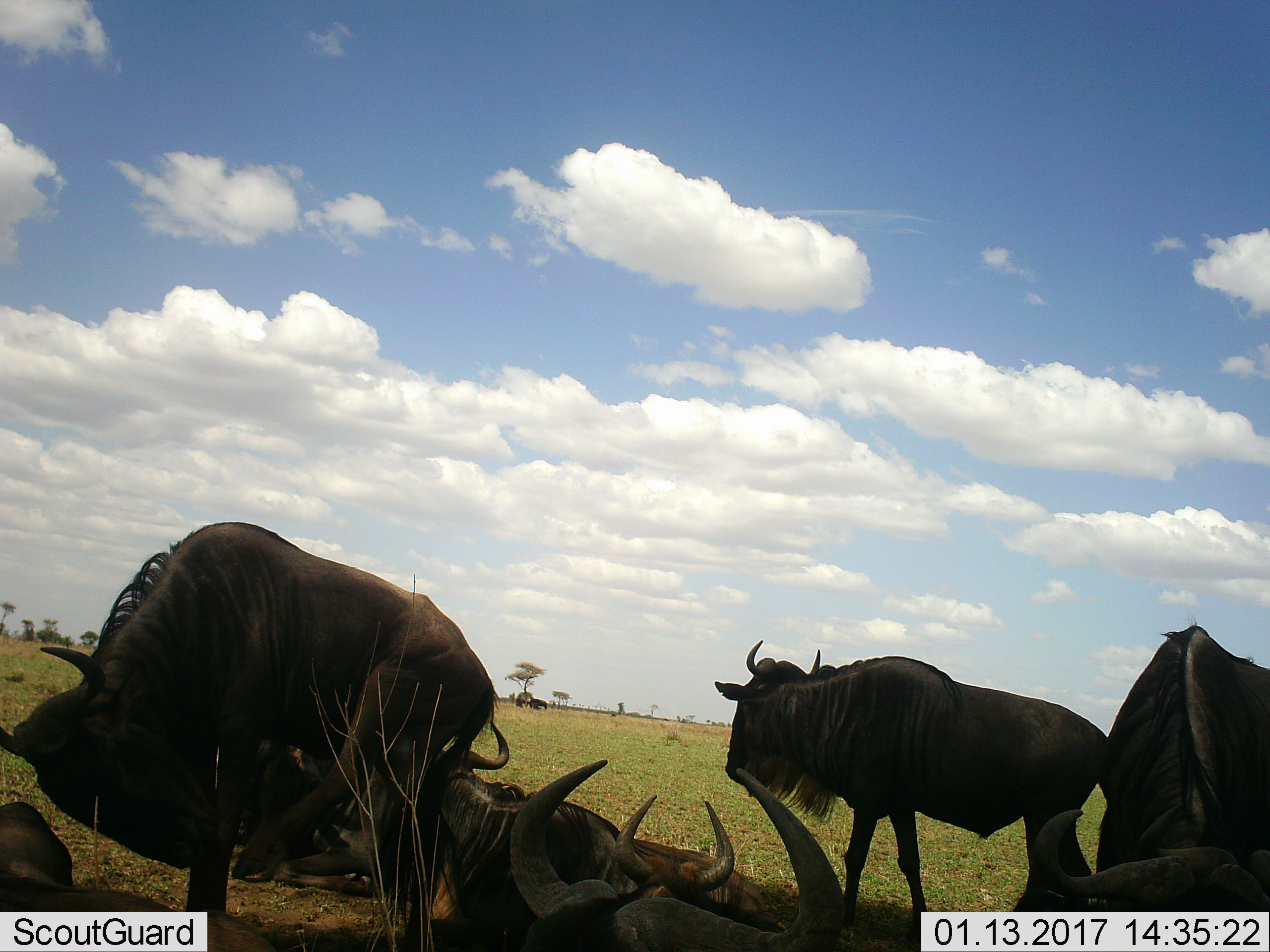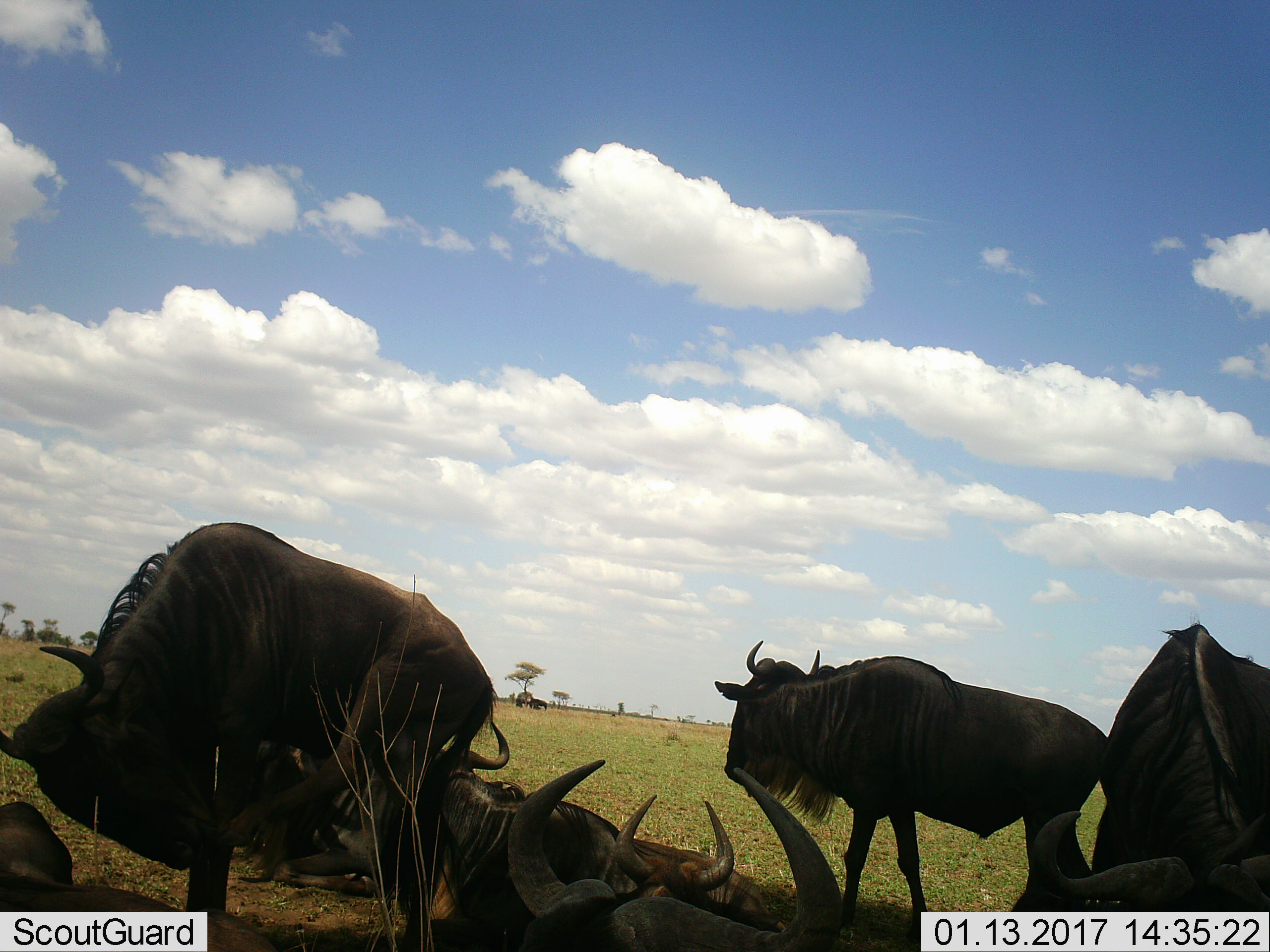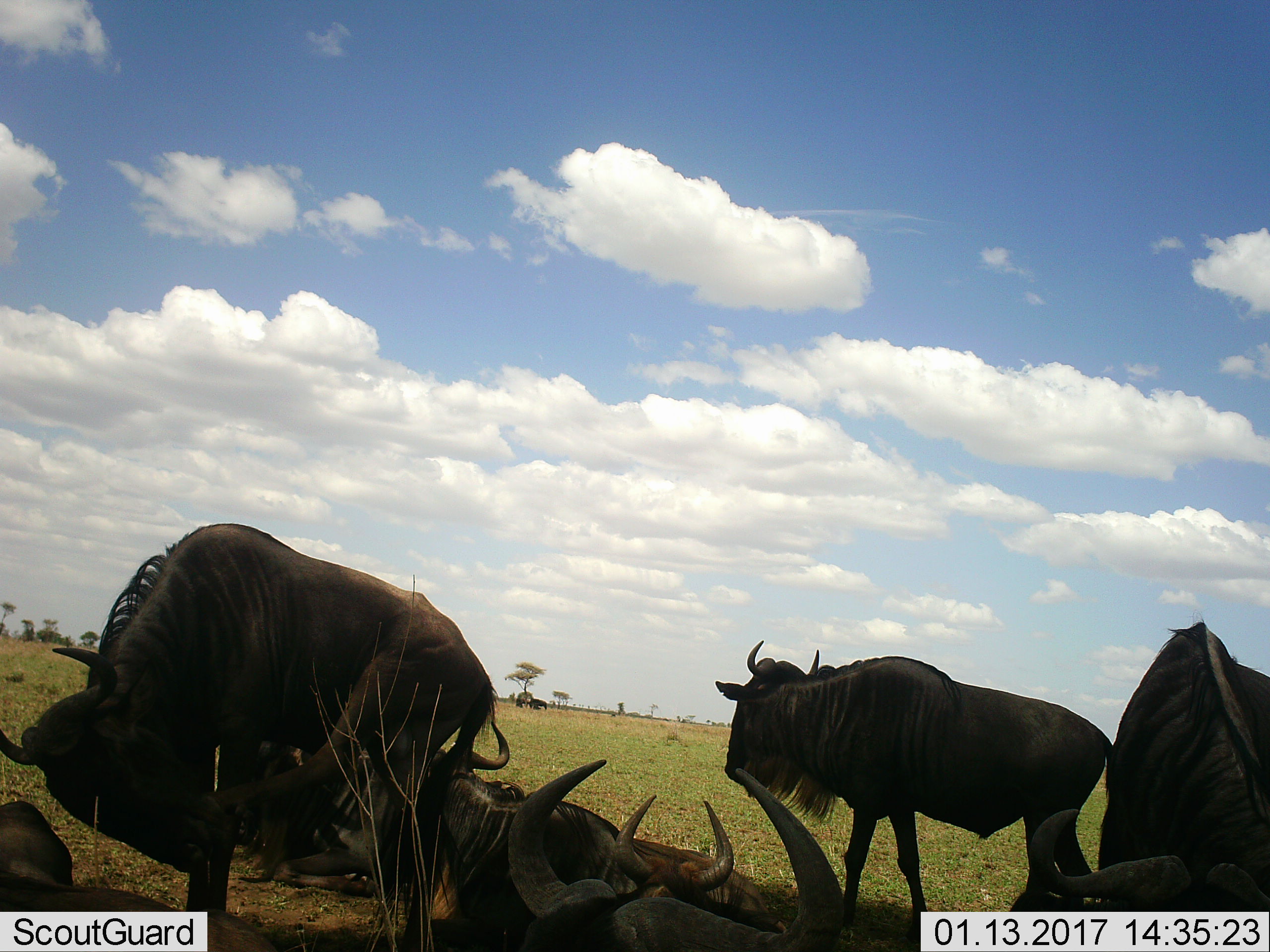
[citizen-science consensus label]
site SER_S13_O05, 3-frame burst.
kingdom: Animalia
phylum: Chordata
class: Mammalia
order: Artiodactyla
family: Bovidae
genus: Connochaetes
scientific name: Connochaetes taurinus taurinus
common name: blue wildebeest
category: wildebeestblue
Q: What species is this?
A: Wildebeestblue (blue wildebeest) (Connochaetes taurinus taurinus).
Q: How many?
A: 8.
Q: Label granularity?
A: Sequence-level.